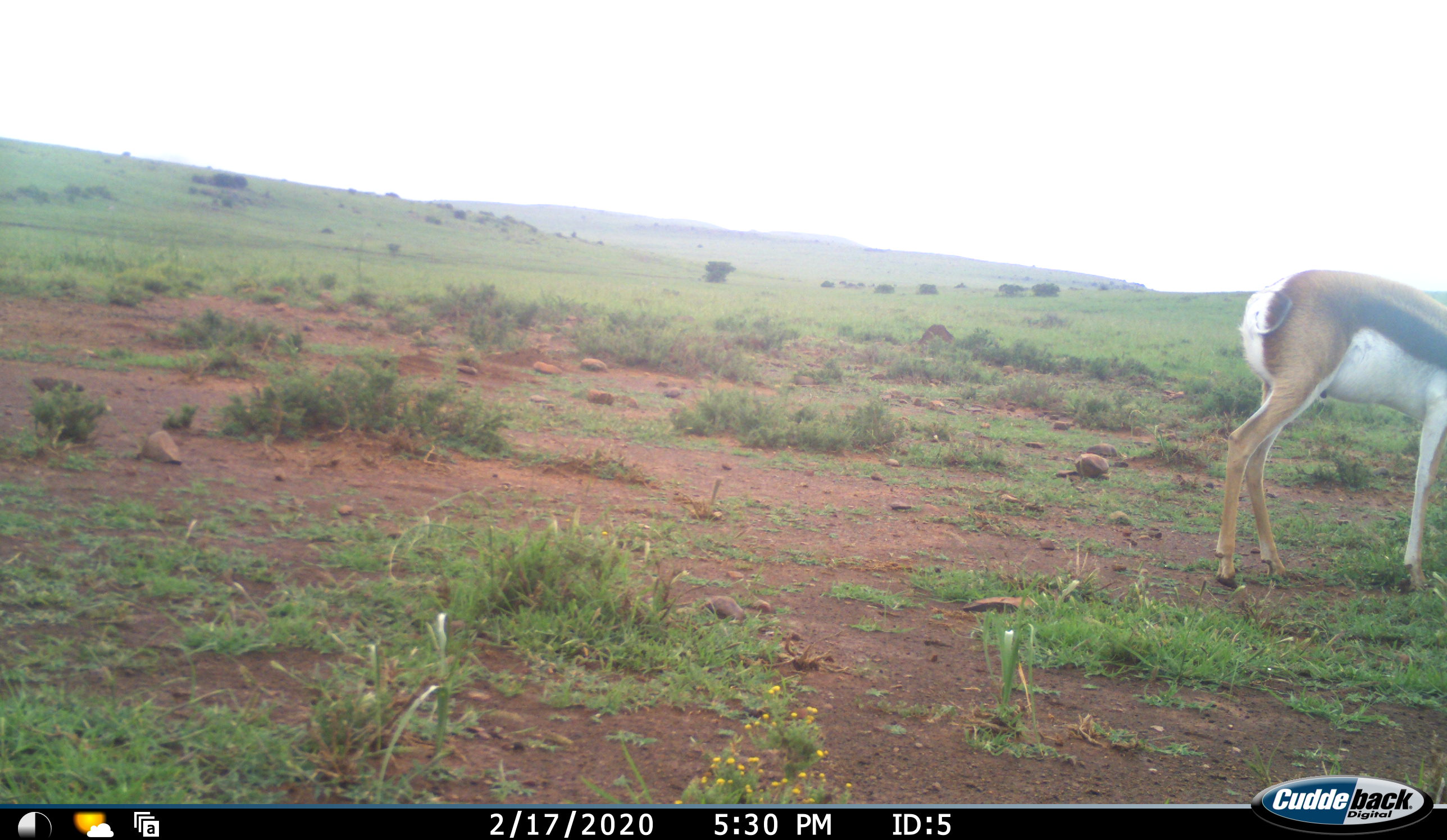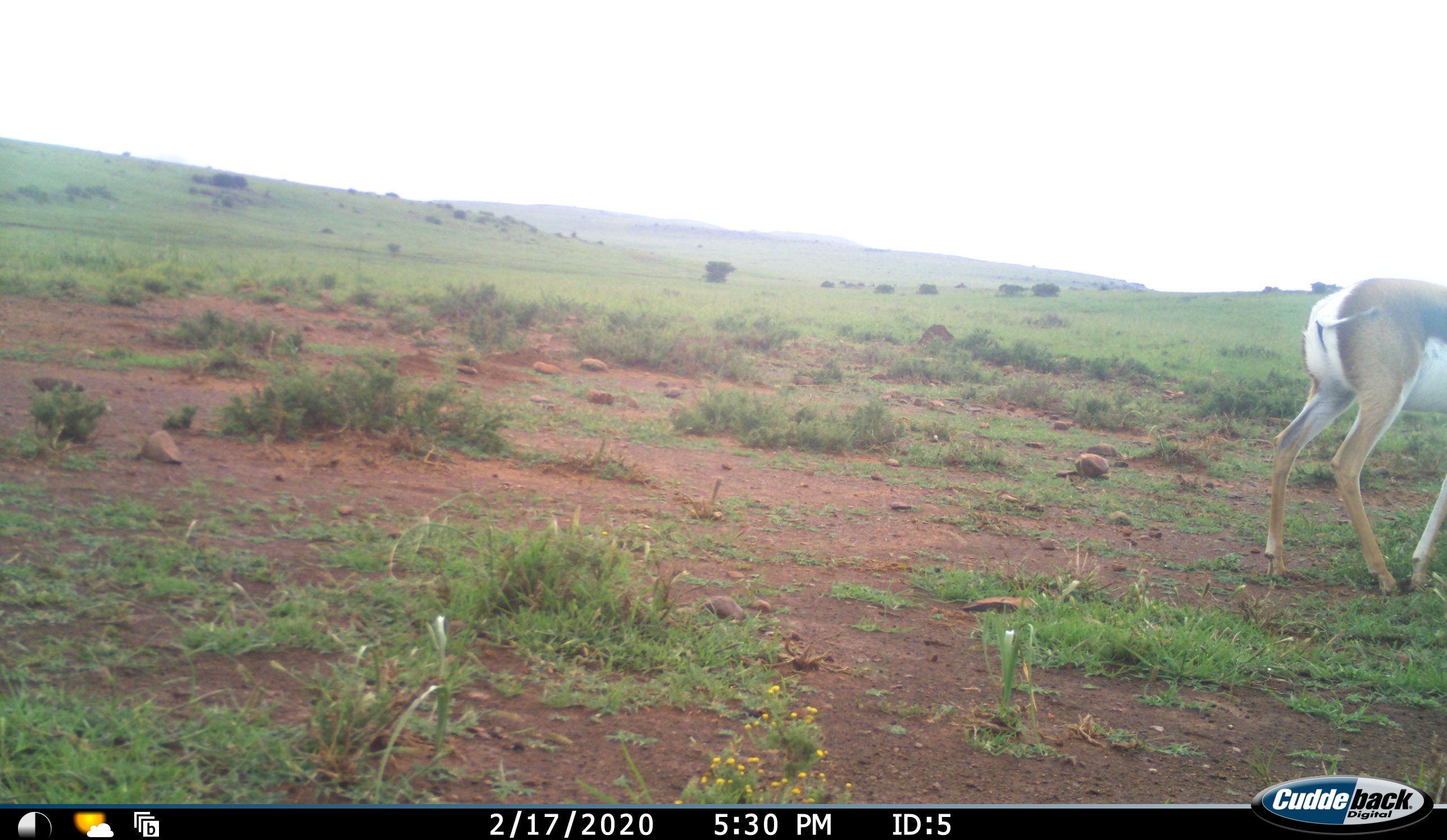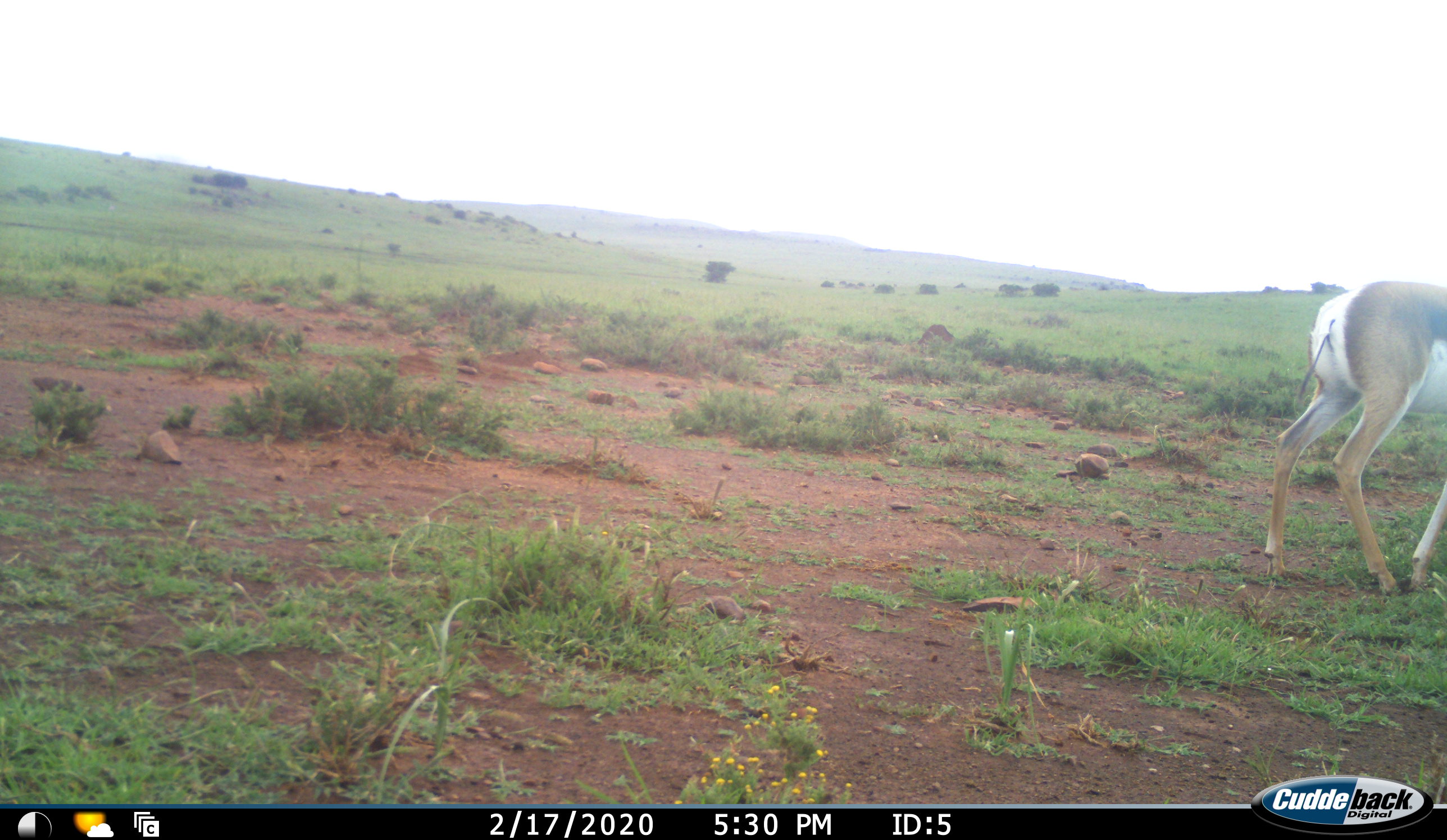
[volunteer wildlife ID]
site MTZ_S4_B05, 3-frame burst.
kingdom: Animalia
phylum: Chordata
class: Mammalia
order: Artiodactyla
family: Bovidae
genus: Antidorcas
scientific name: Antidorcas marsupialis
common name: springbok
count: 1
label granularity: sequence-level